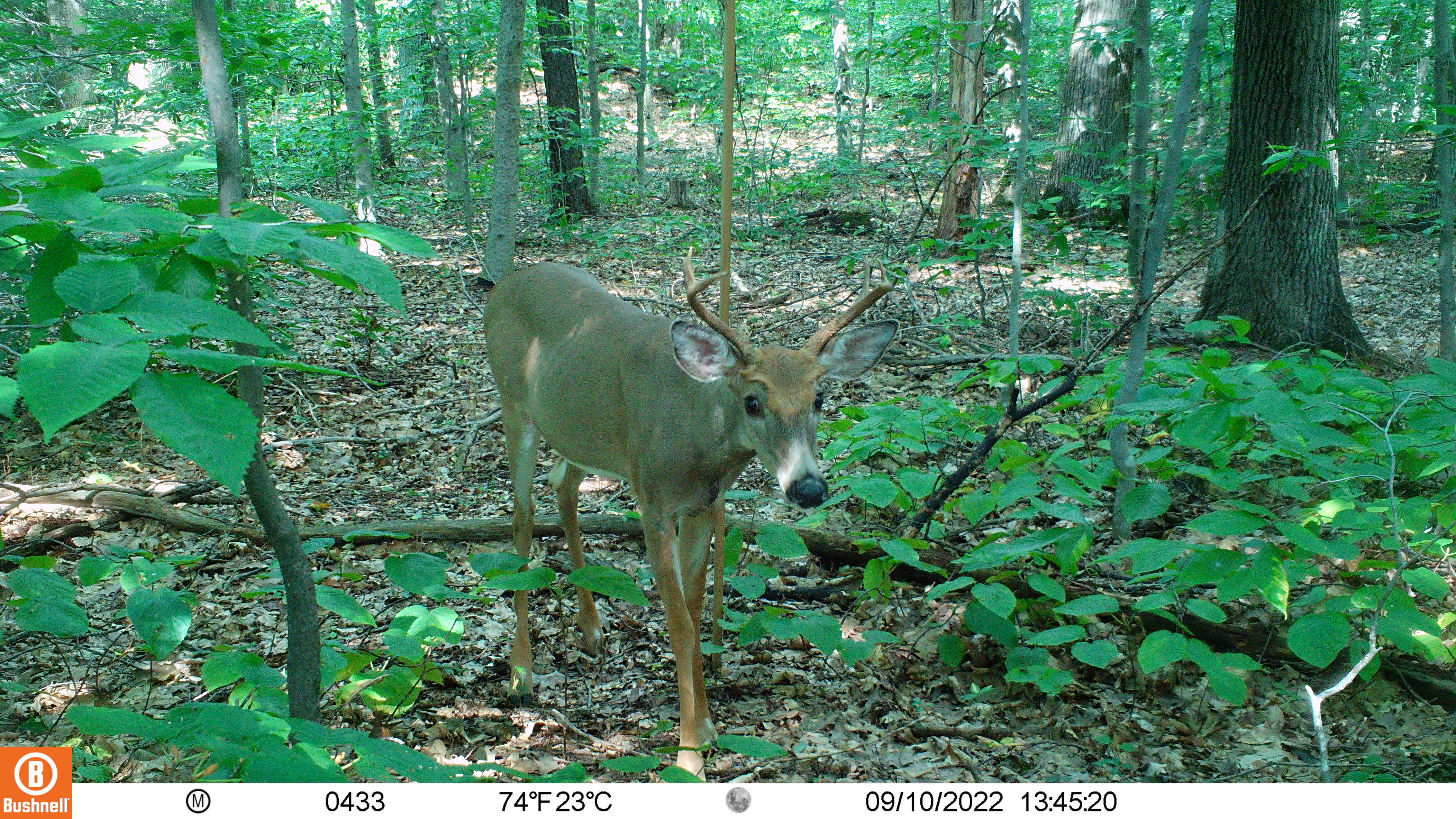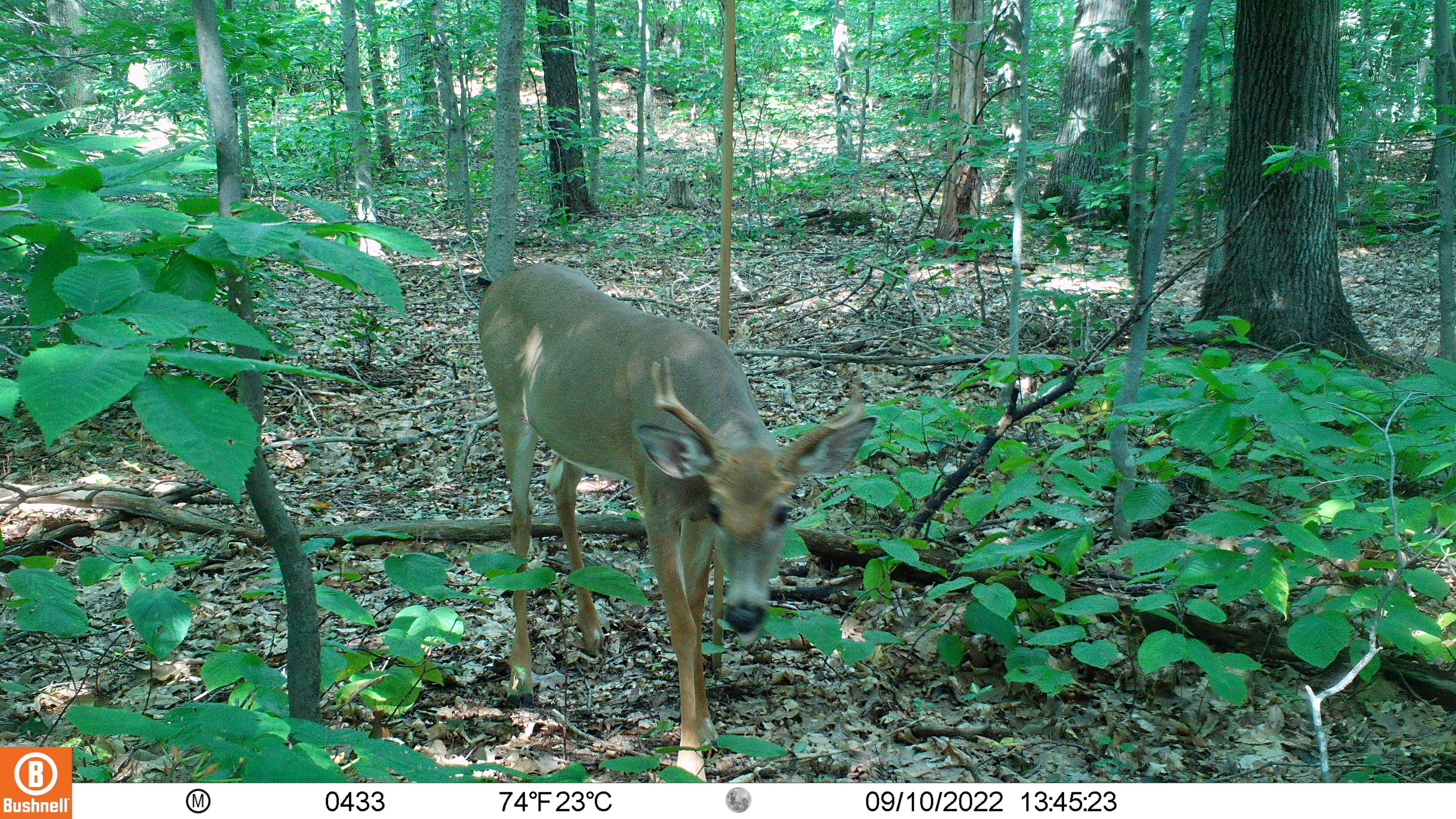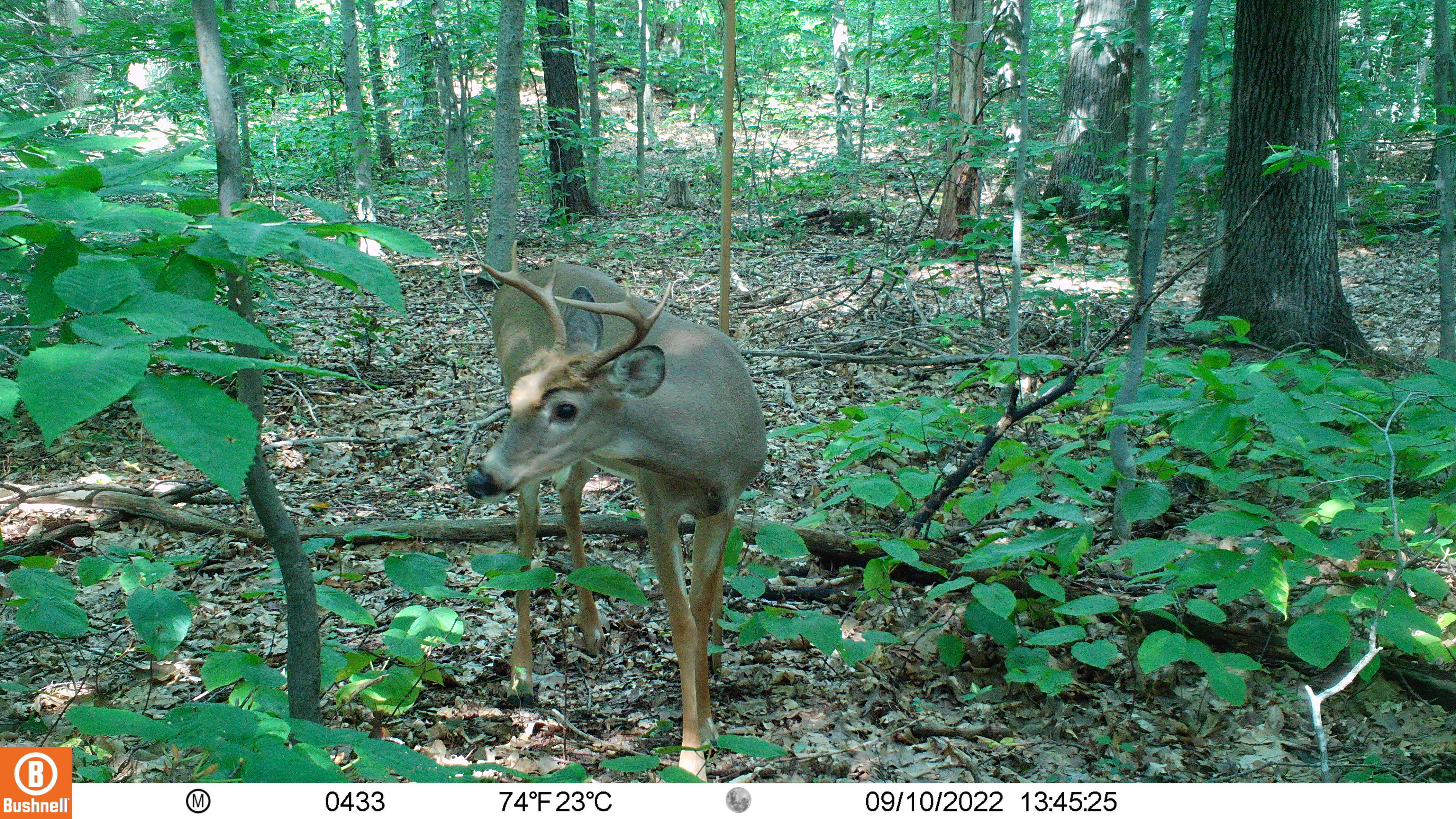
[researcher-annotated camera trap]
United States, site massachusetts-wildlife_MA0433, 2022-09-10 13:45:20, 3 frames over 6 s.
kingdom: Animalia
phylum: Chordata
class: Mammalia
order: Artiodactyla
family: Cervidae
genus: Odocoileus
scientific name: Odocoileus virginianus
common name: white-tailed deer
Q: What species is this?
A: White-tailed deer (Odocoileus virginianus).